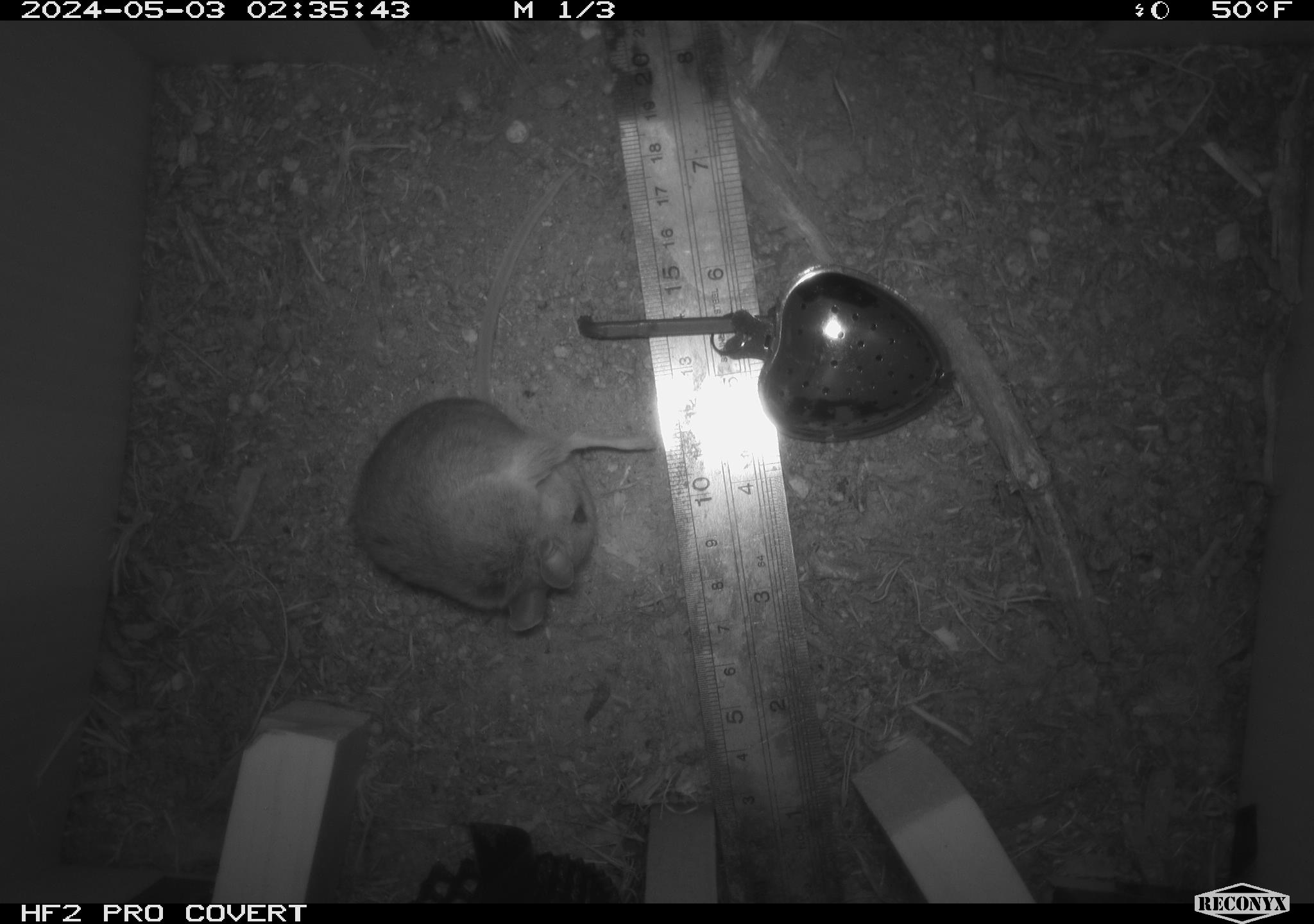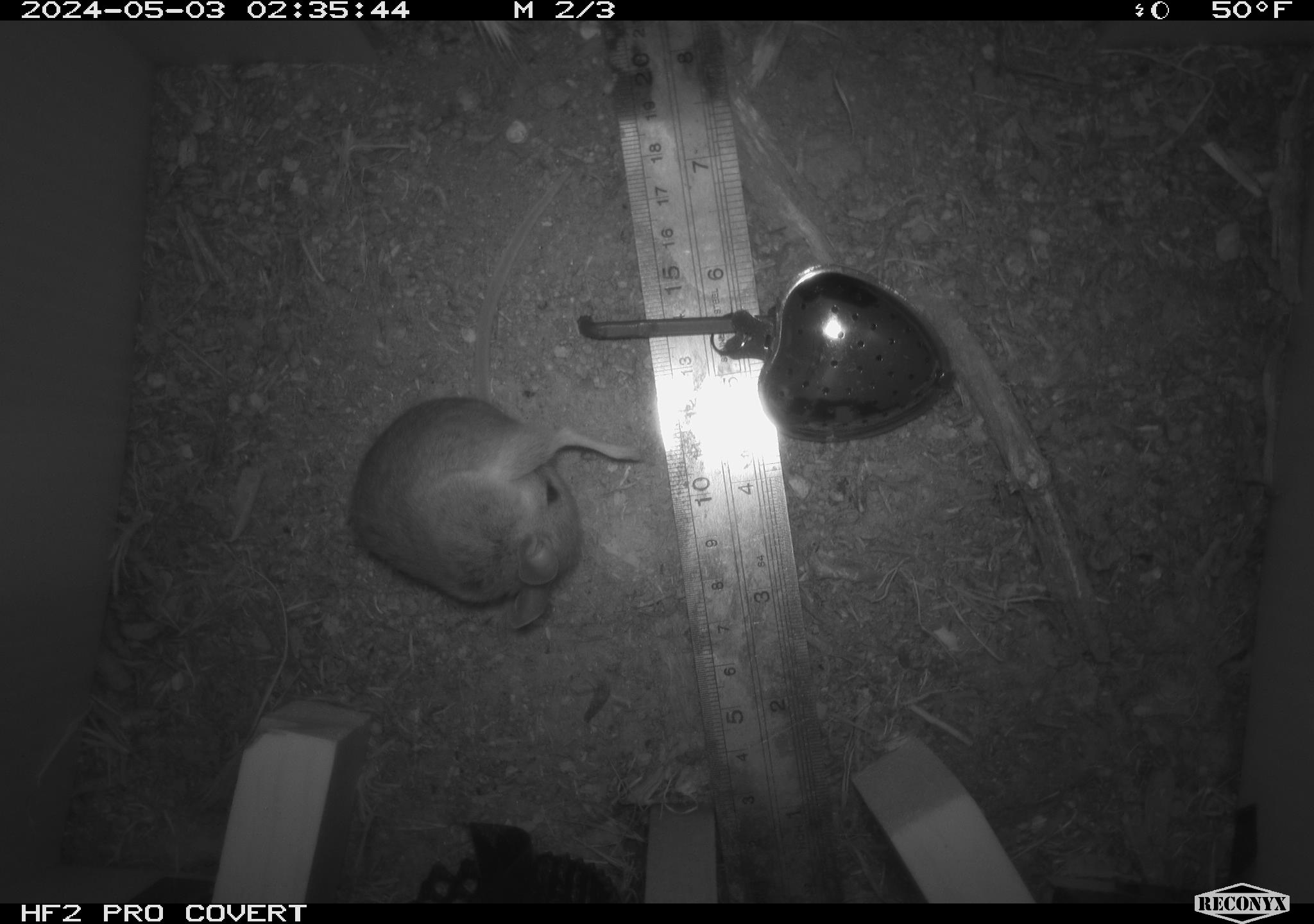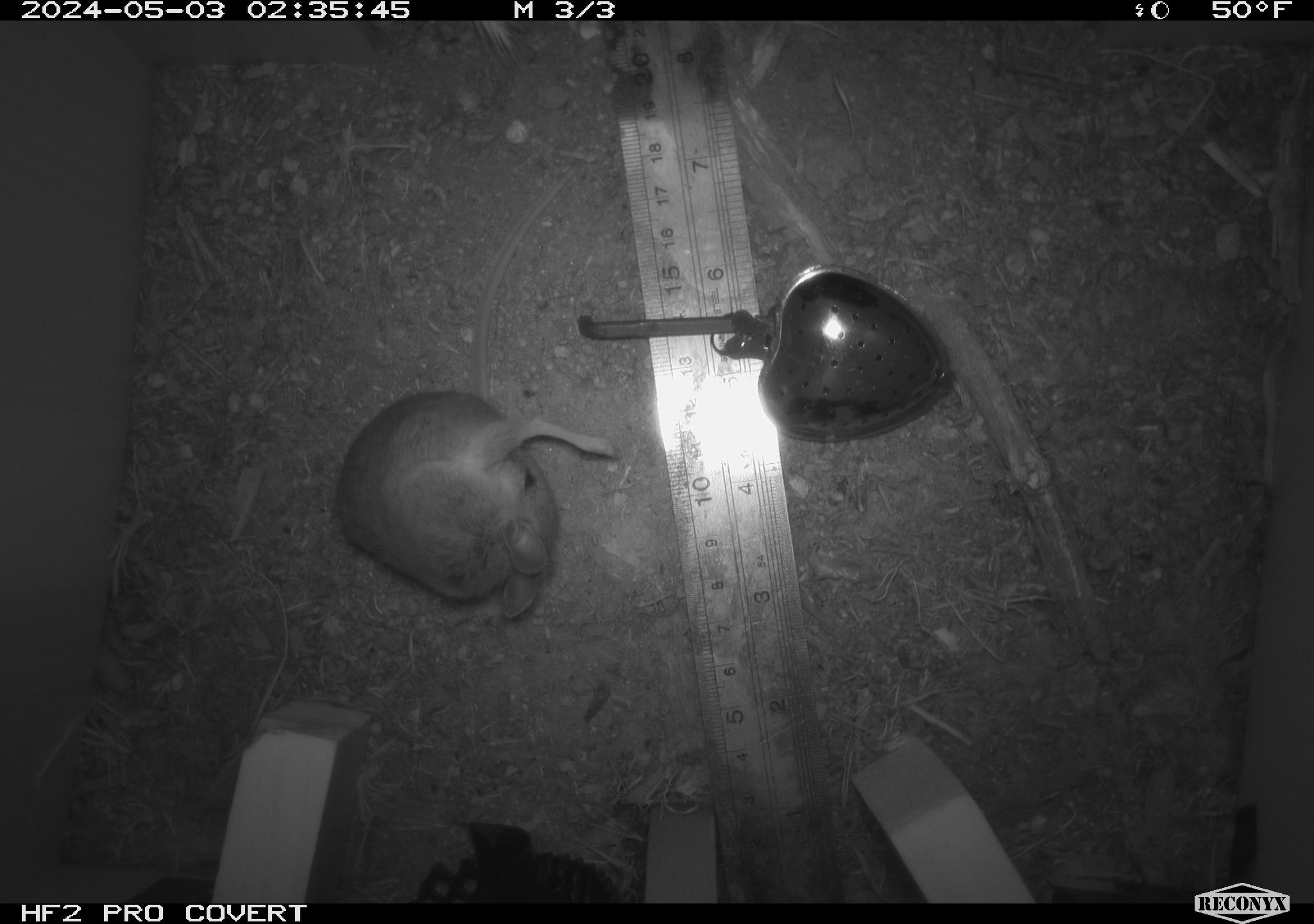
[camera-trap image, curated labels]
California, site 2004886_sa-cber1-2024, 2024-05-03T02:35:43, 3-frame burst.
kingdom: Animalia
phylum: Chordata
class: Mammalia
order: Rodentia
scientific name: Rodentia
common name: mouse species